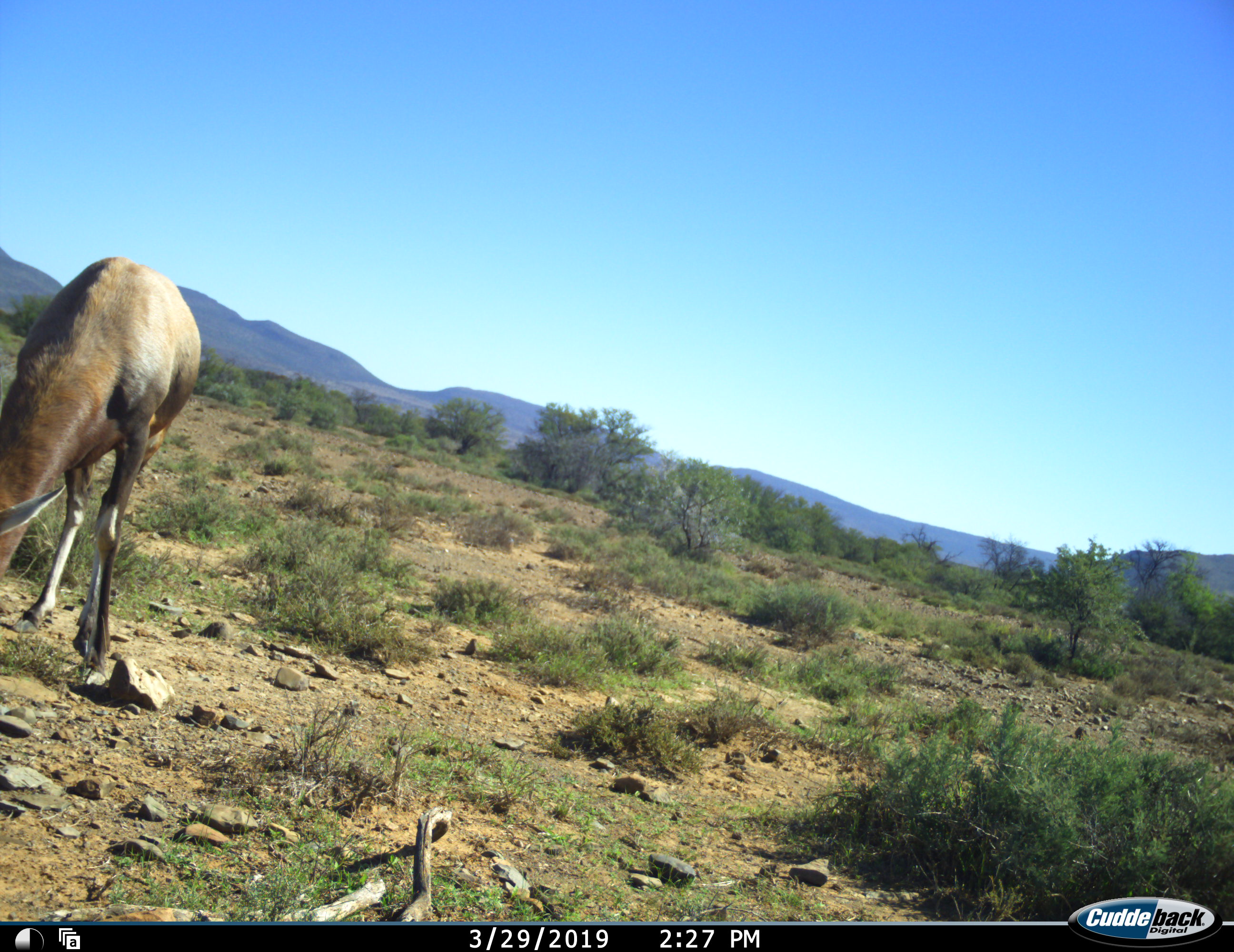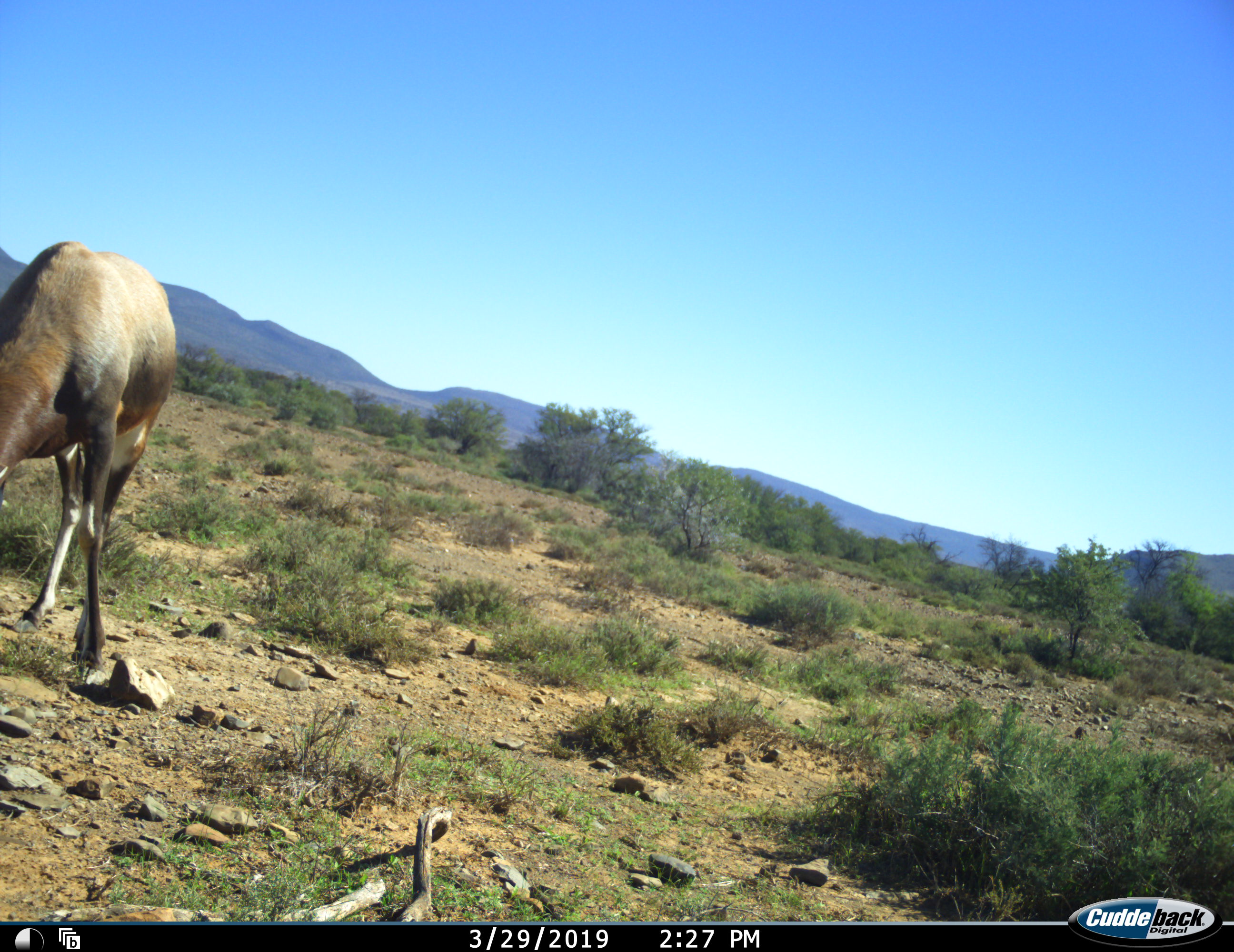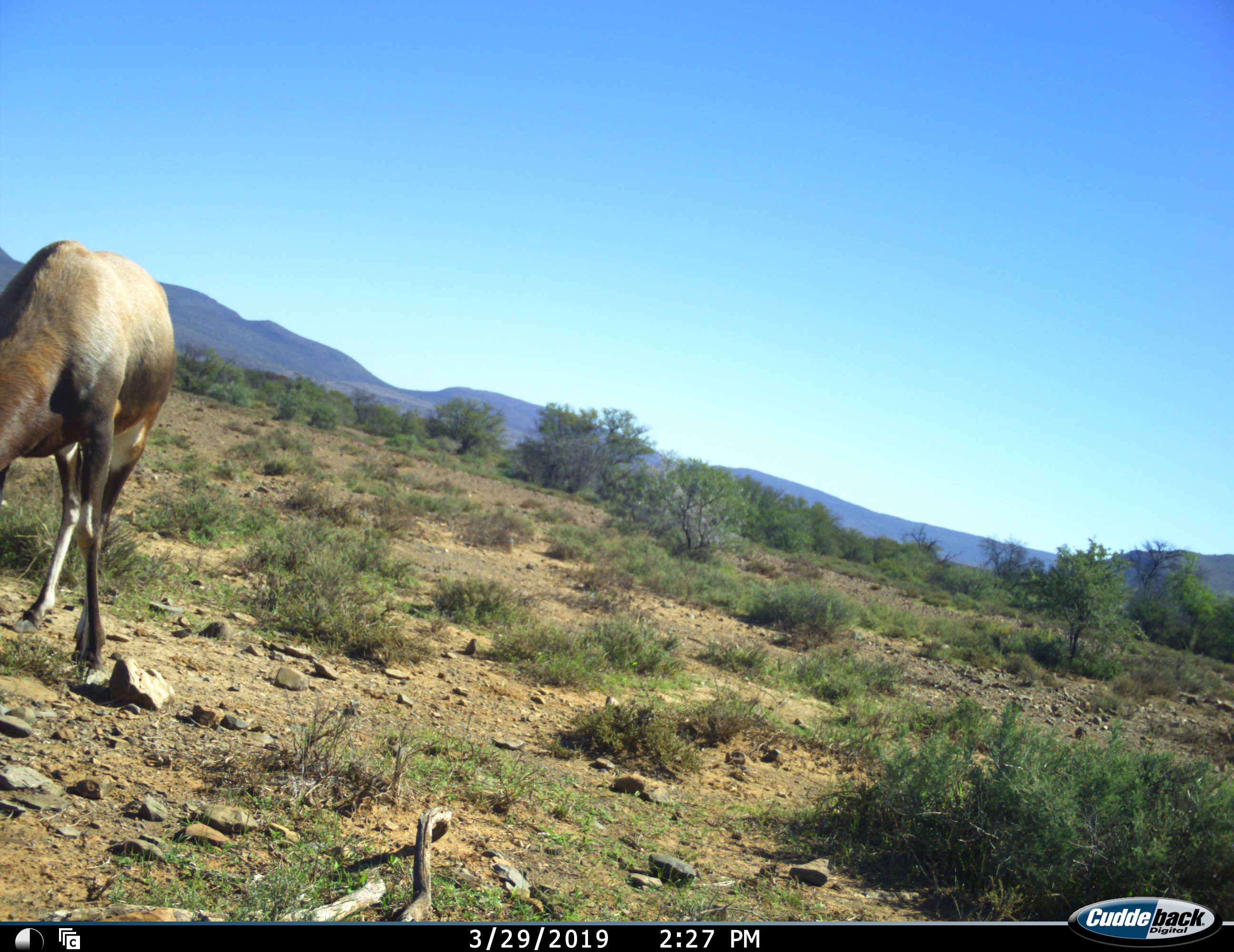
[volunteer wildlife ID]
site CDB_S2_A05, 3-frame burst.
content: unidentified animal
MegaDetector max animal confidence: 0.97